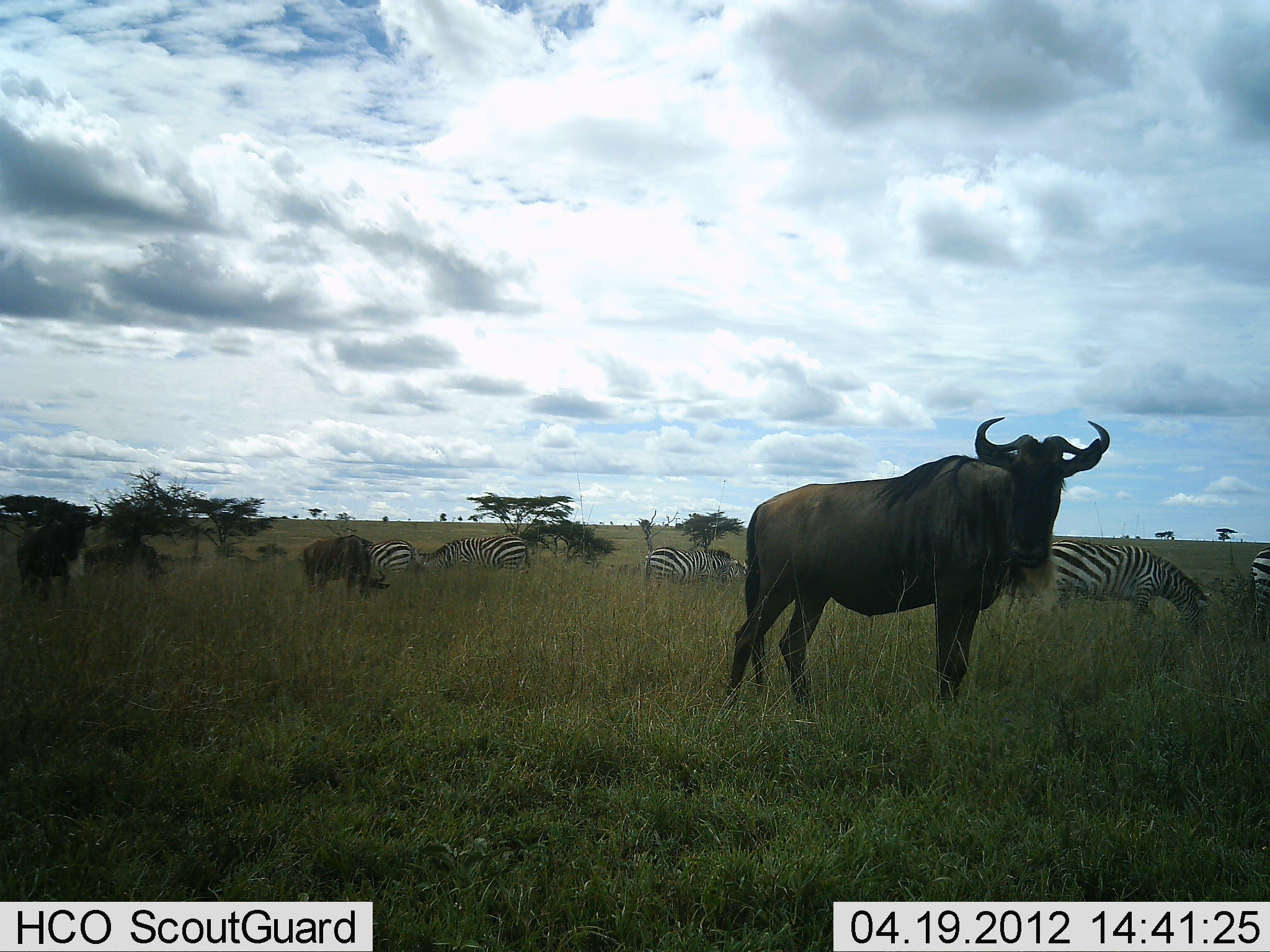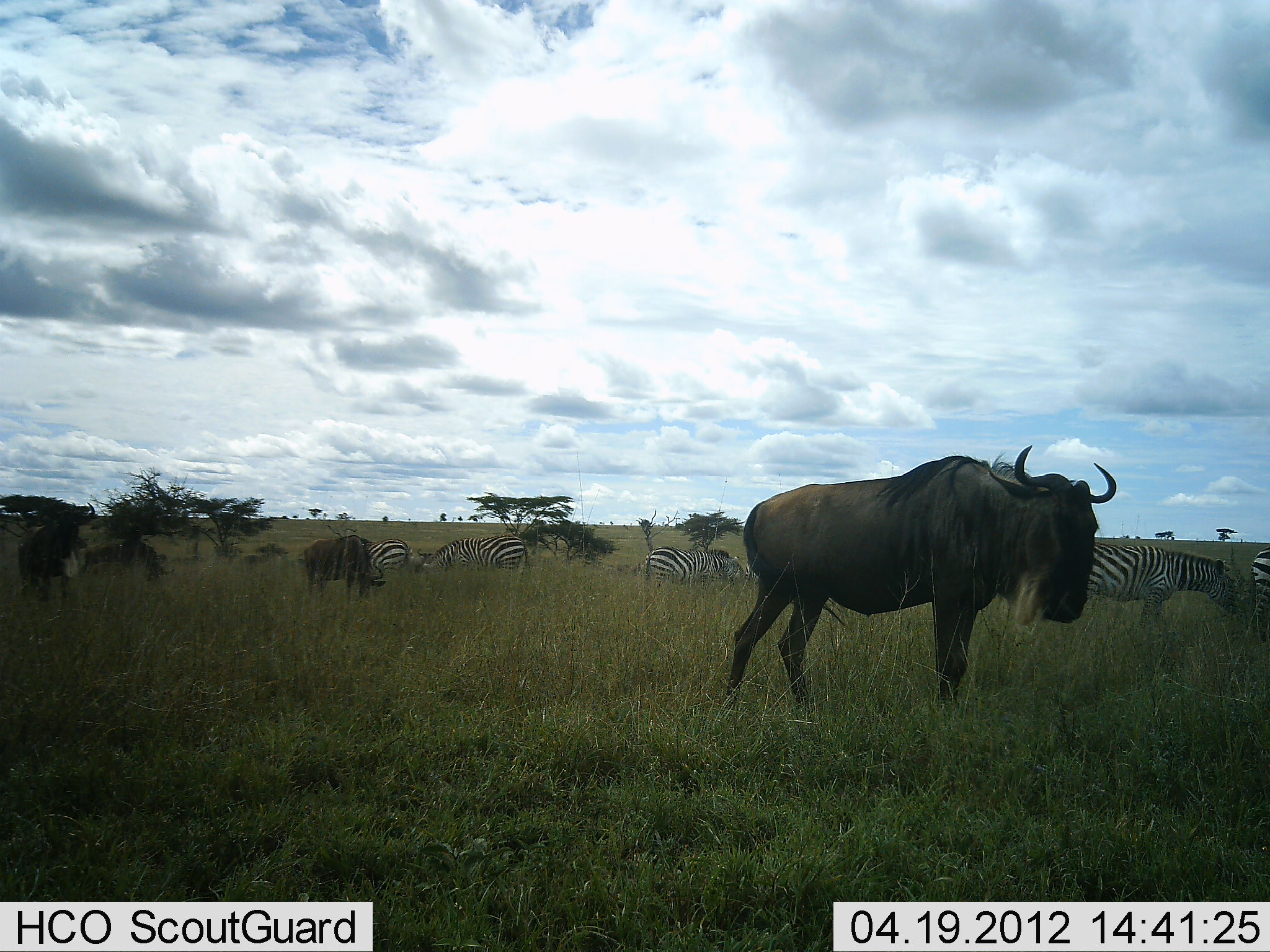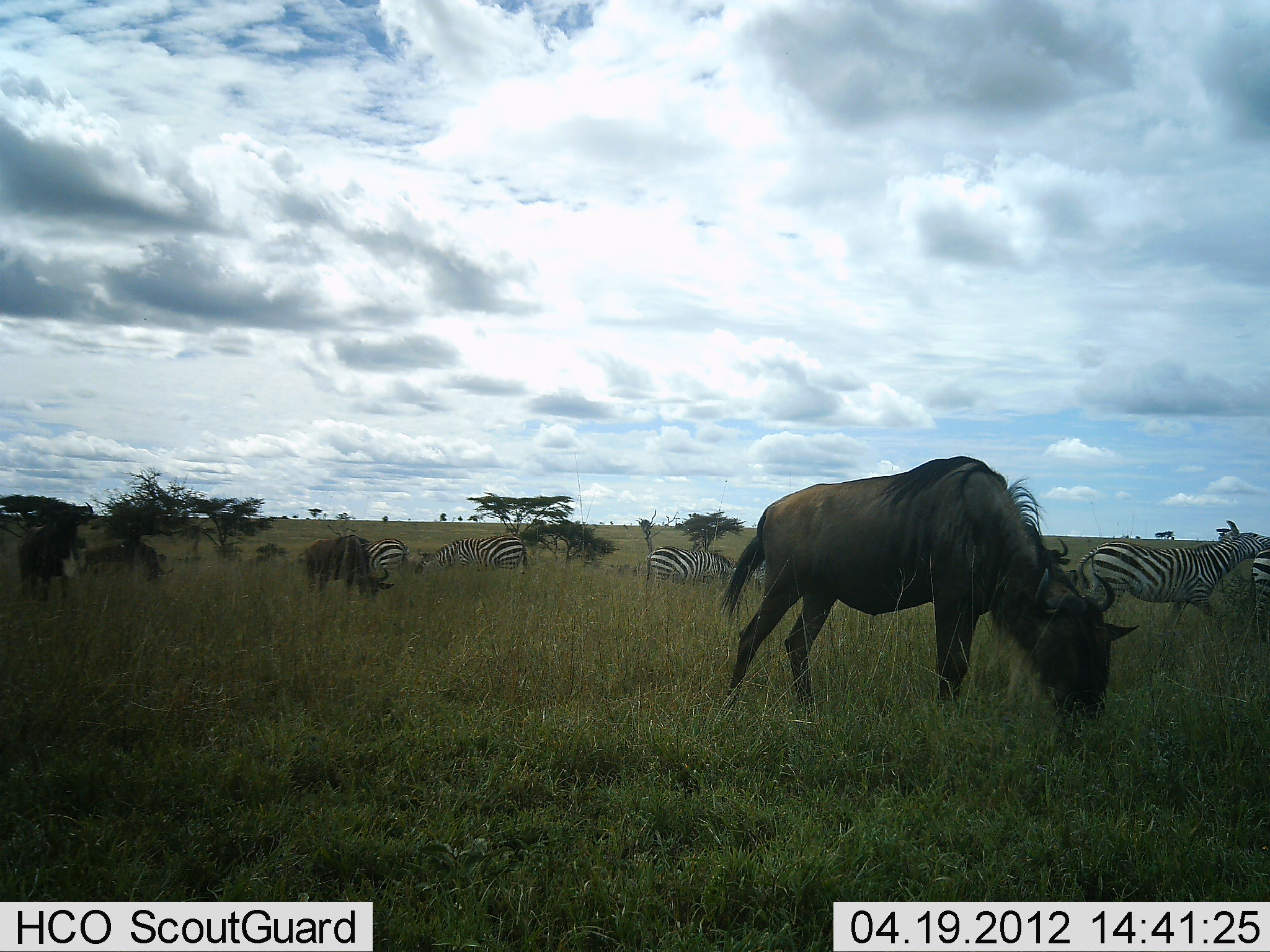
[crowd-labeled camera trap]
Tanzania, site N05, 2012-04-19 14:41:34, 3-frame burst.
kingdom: Animalia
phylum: Chordata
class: Mammalia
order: Artiodactyla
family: Bovidae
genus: Connochaetes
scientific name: Connochaetes taurinus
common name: blue wildebeest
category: wildebeest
Wildebeest (blue wildebeest) (Connochaetes taurinus), count 4. Behavior (volunteer vote fractions): standing 82%, resting 0%, moving 27%, interacting 0%. Young present (vote fraction): 0%. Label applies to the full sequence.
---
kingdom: Animalia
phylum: Chordata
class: Mammalia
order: Perissodactyla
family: Equidae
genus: Equus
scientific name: Equus quagga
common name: plains zebra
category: zebra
Zebra (plains zebra) (Equus quagga), count 5. Behavior (volunteer vote fractions): standing 65%, resting 13%, moving 17%, interacting 4%. Young present (vote fraction): 0%. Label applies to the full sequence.